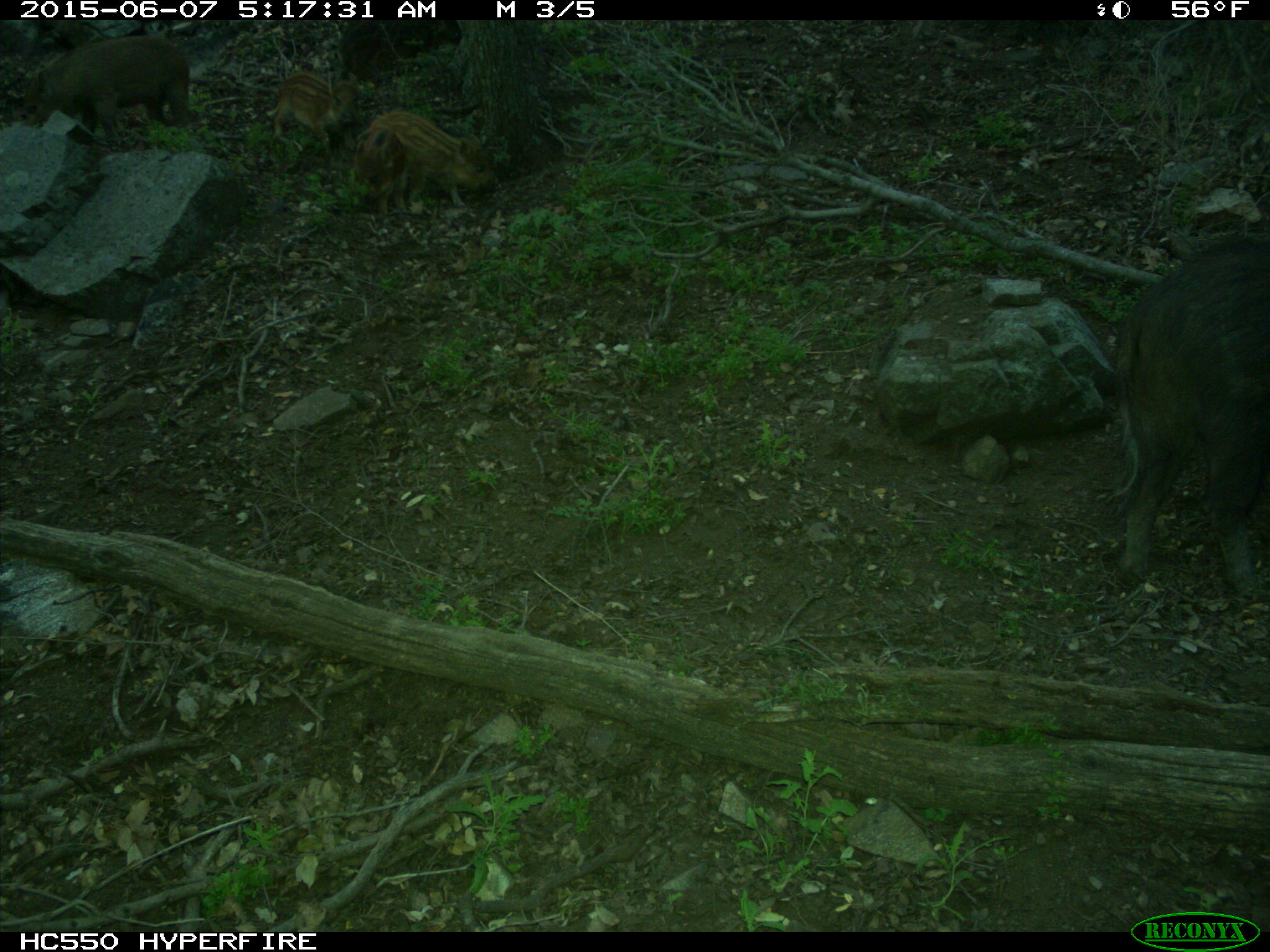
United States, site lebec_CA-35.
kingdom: Animalia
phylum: Chordata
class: Mammalia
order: Artiodactyla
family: Suidae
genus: Sus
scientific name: Sus scrofa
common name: wild boar